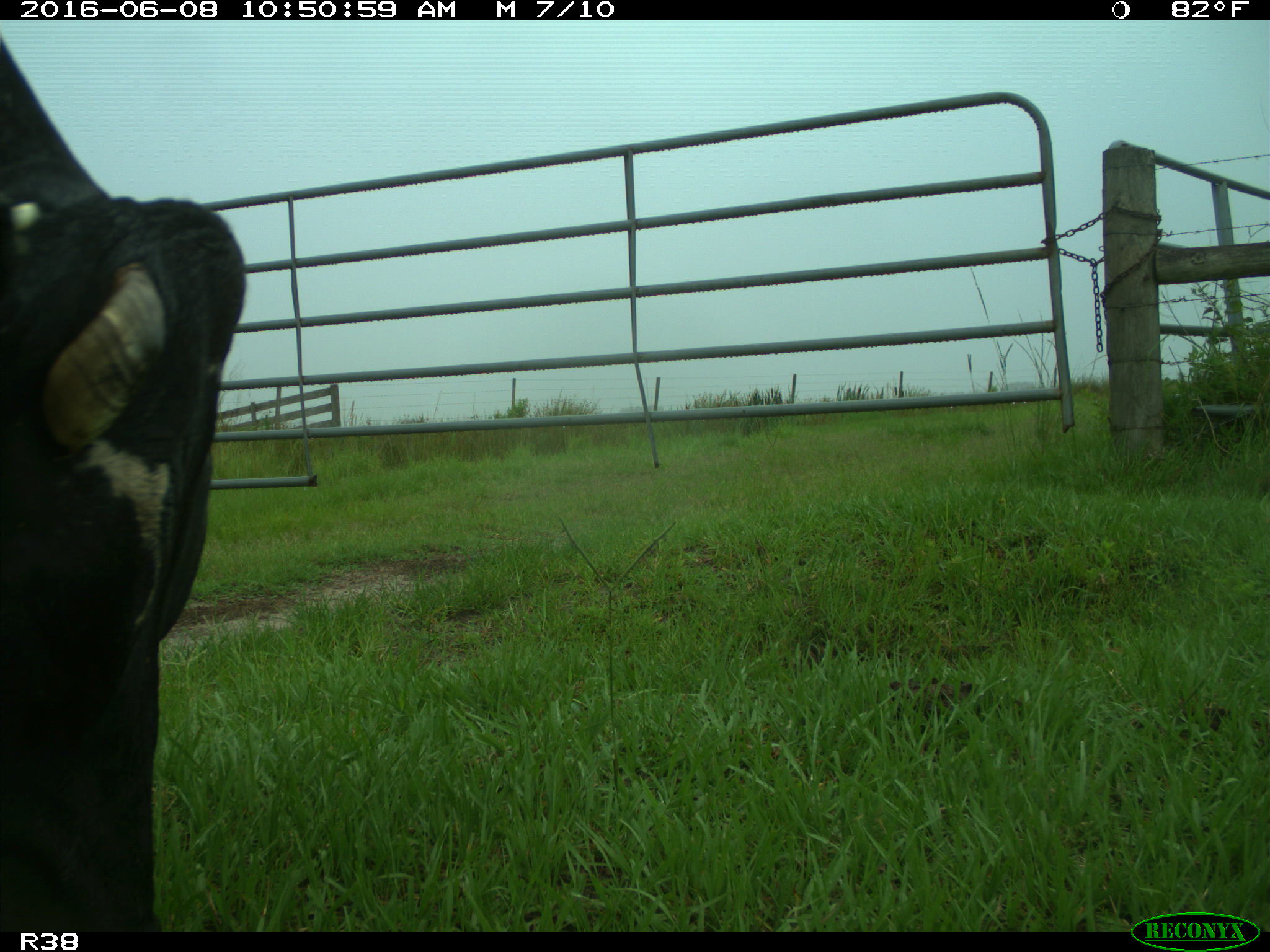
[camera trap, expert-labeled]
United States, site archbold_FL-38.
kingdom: Animalia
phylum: Chordata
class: Mammalia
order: Artiodactyla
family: Bovidae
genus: Bos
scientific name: Bos taurus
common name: domestic cow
Bos taurus (domestic cow).